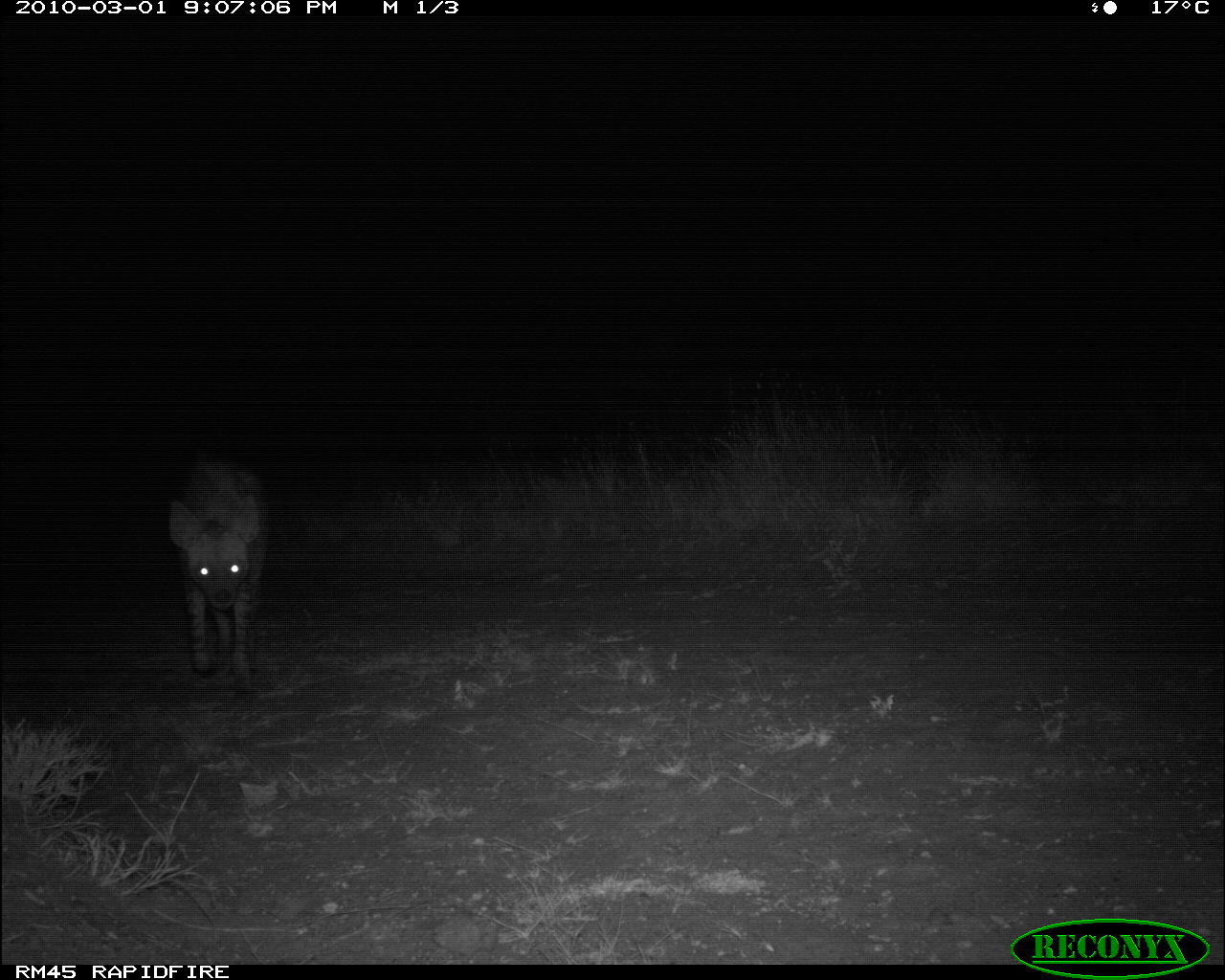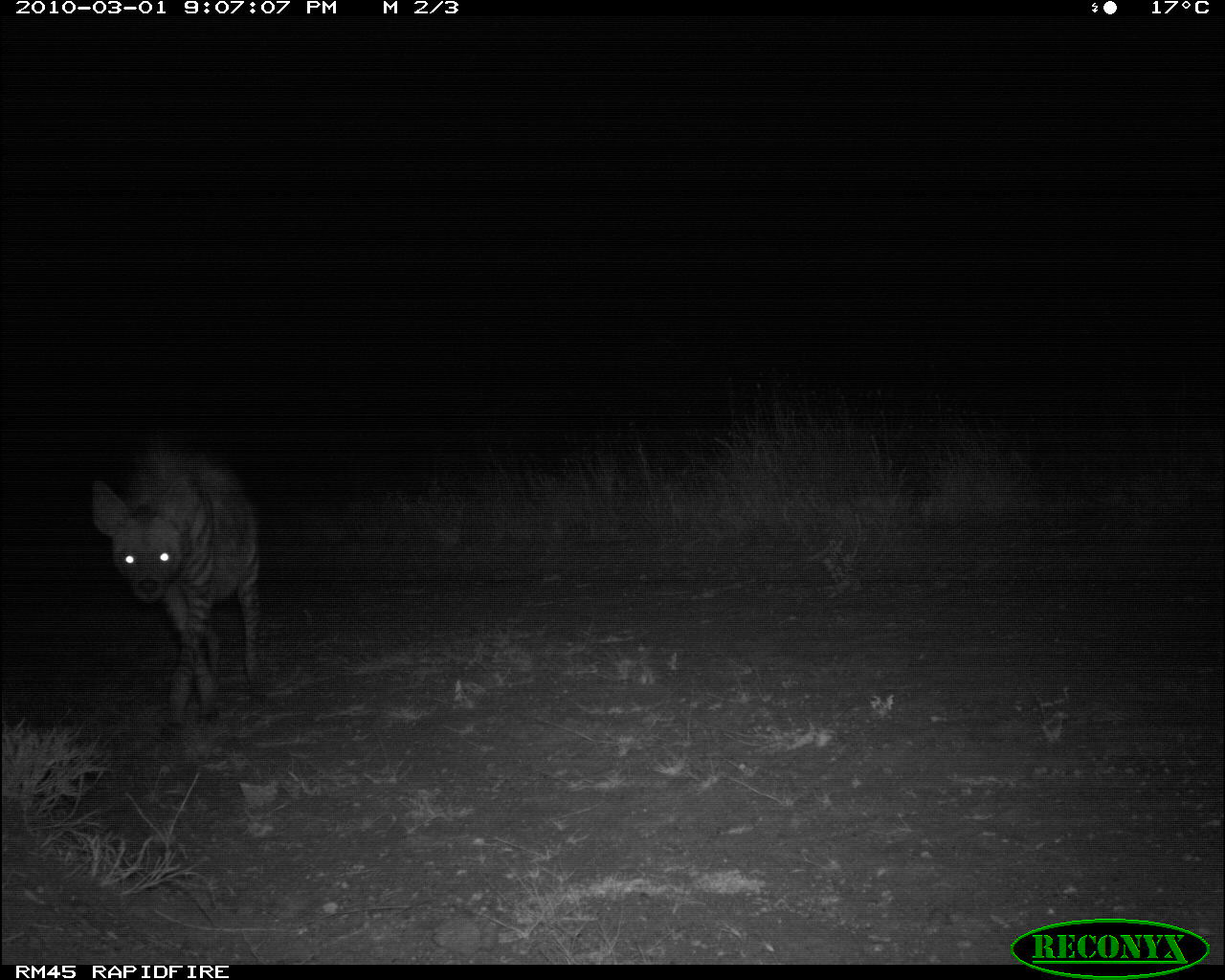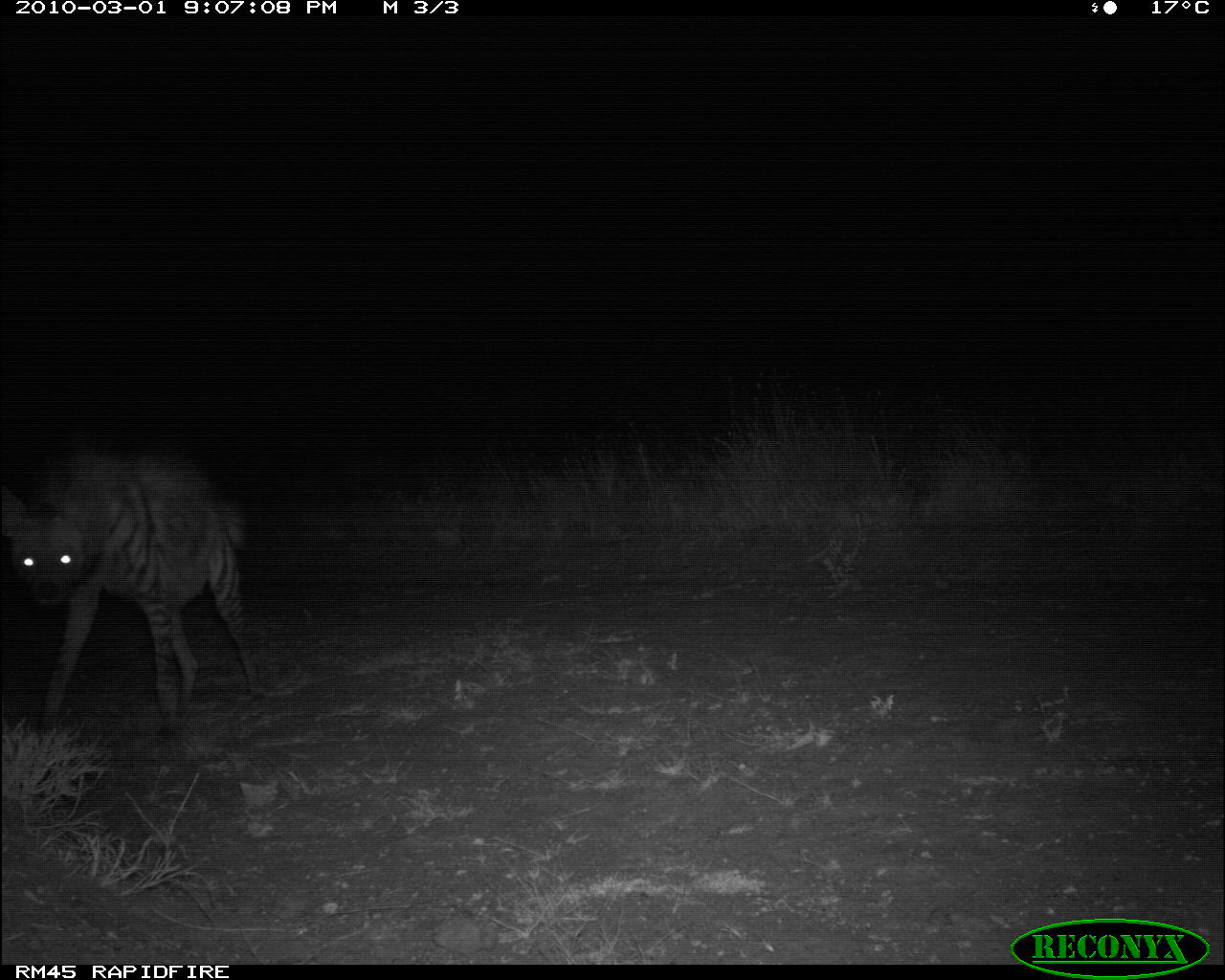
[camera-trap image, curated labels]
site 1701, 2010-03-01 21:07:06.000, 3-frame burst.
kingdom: Animalia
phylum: Chordata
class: Mammalia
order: Carnivora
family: Hyaenidae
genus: Hyaena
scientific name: Hyaena hyaena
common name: striped hyena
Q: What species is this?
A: Hyaena hyaena (striped hyena).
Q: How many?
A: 1.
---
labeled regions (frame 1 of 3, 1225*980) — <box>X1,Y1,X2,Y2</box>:
hyaena hyaena: <box>165,444,271,691</box>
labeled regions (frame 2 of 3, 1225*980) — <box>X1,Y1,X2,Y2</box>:
hyaena hyaena: <box>90,435,266,724</box>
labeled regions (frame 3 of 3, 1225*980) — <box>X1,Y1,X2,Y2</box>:
hyaena hyaena: <box>0,442,262,737</box>